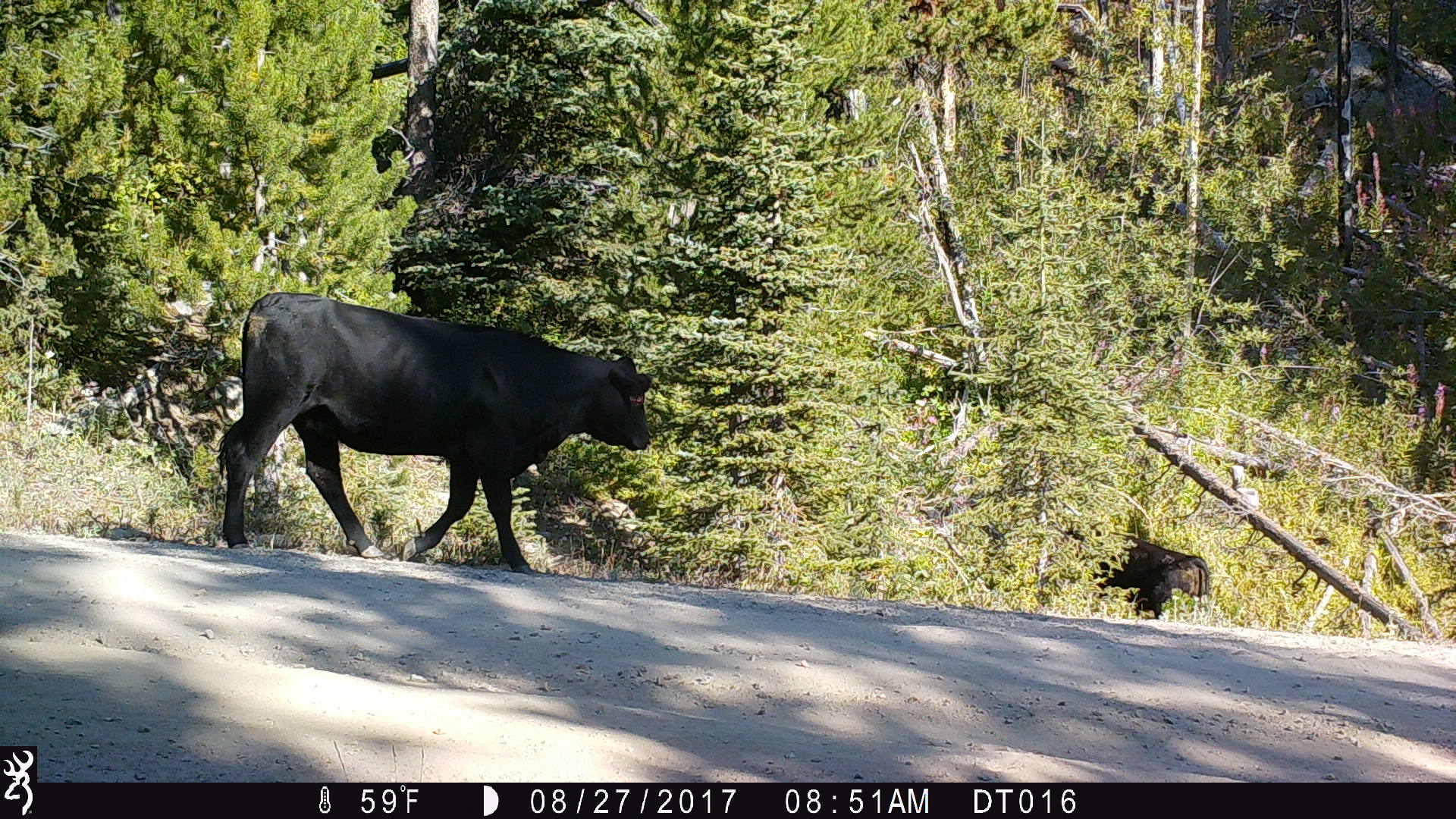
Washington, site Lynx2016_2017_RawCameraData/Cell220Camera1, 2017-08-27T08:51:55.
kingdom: Animalia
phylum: Chordata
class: Mammalia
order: Artiodactyla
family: Bovidae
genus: Bos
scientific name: Bos taurus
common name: domestic cattle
Domestic cattle (Bos taurus). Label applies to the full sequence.